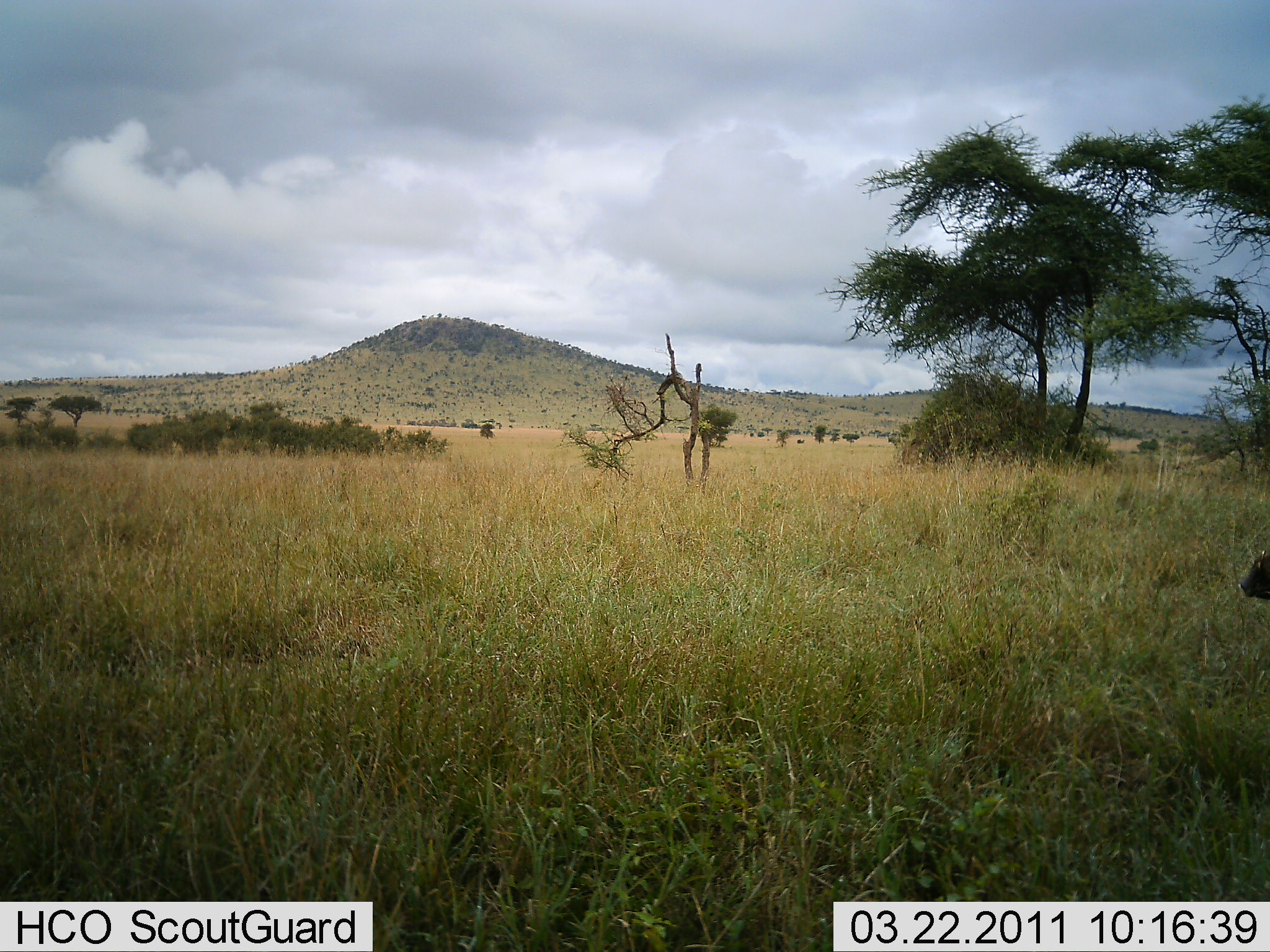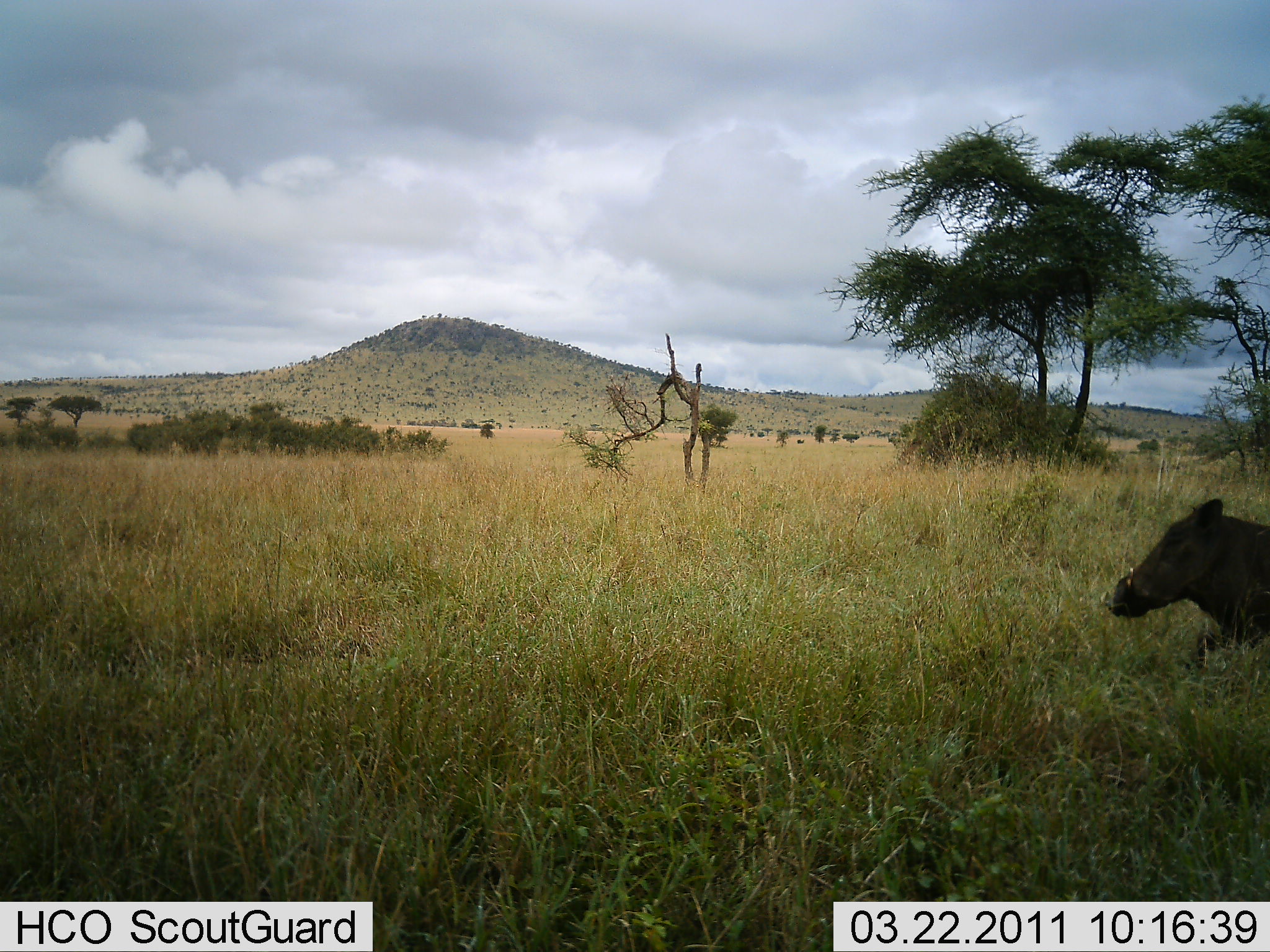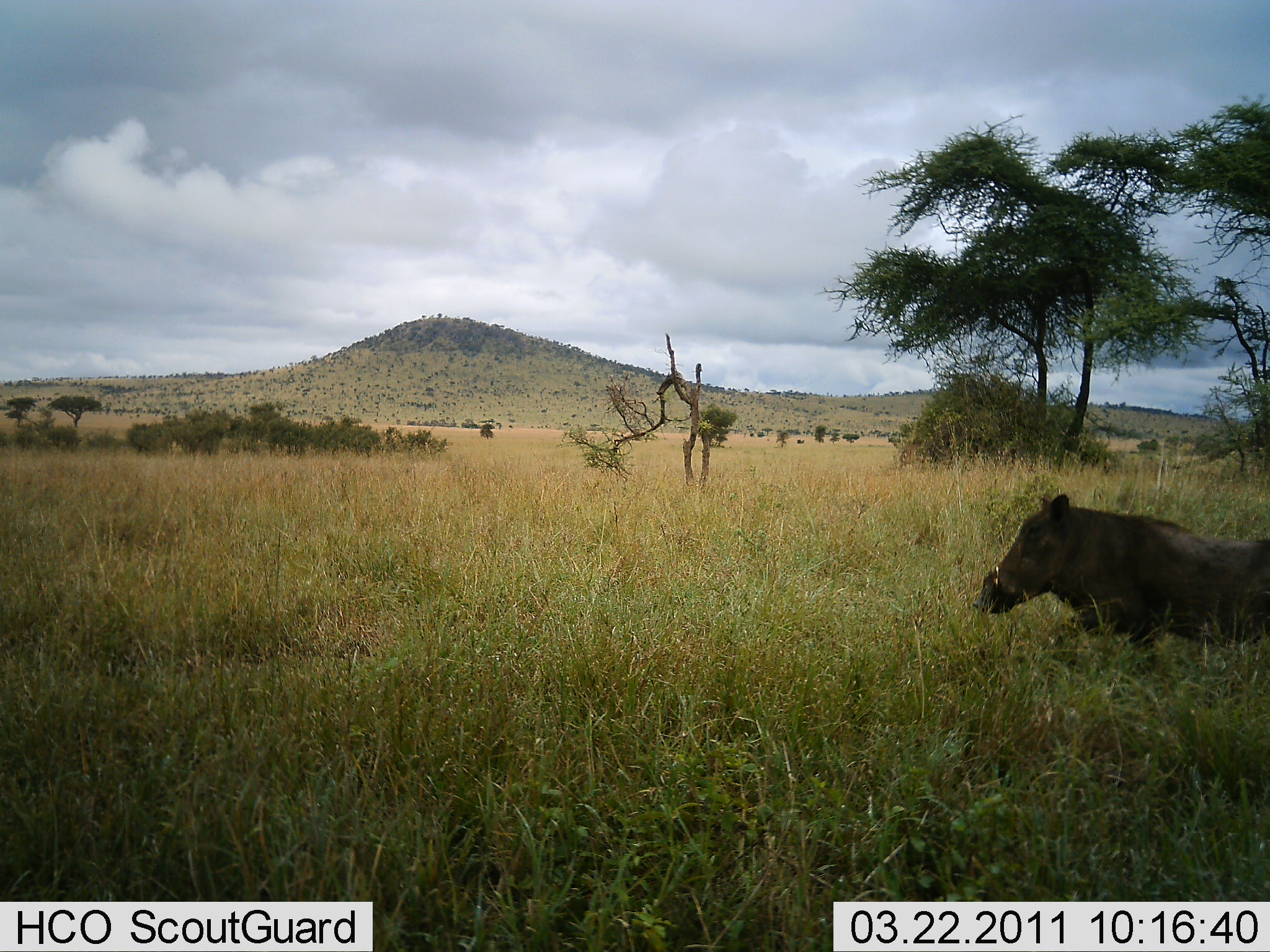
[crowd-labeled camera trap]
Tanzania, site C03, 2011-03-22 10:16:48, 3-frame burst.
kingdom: Animalia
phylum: Chordata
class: Mammalia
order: Artiodactyla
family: Suidae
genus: Phacochoerus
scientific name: Phacochoerus africanus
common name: warthog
Warthog (Phacochoerus africanus), count 1. Behavior (volunteer vote fractions): standing 0%, resting 0%, moving 100%, interacting 0%. Young present (vote fraction): 0%. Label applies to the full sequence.